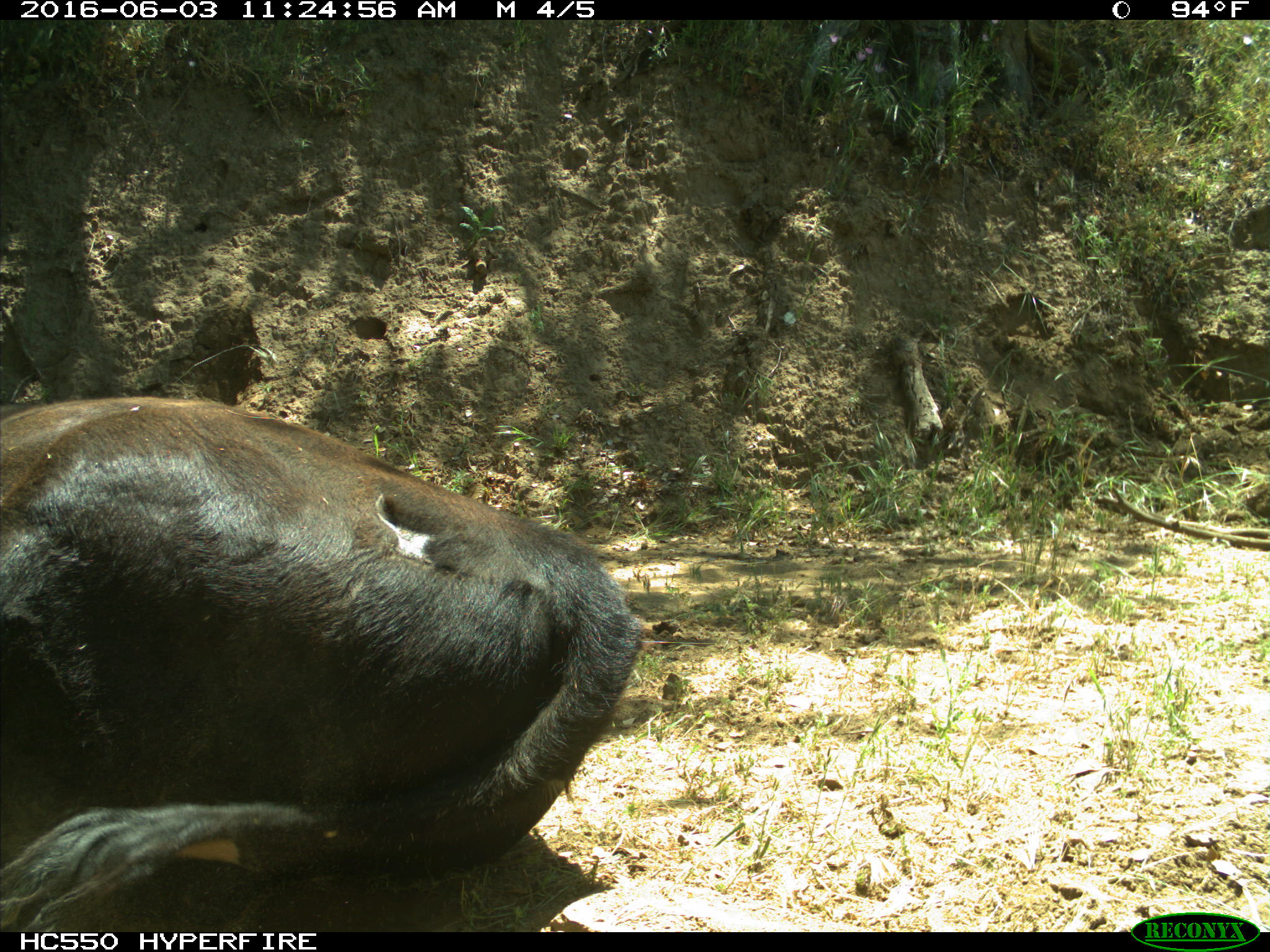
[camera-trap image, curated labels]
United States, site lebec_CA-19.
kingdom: Animalia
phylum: Chordata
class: Mammalia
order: Artiodactyla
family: Bovidae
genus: Bos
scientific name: Bos taurus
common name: domestic cow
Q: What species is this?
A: Bos taurus (domestic cow).